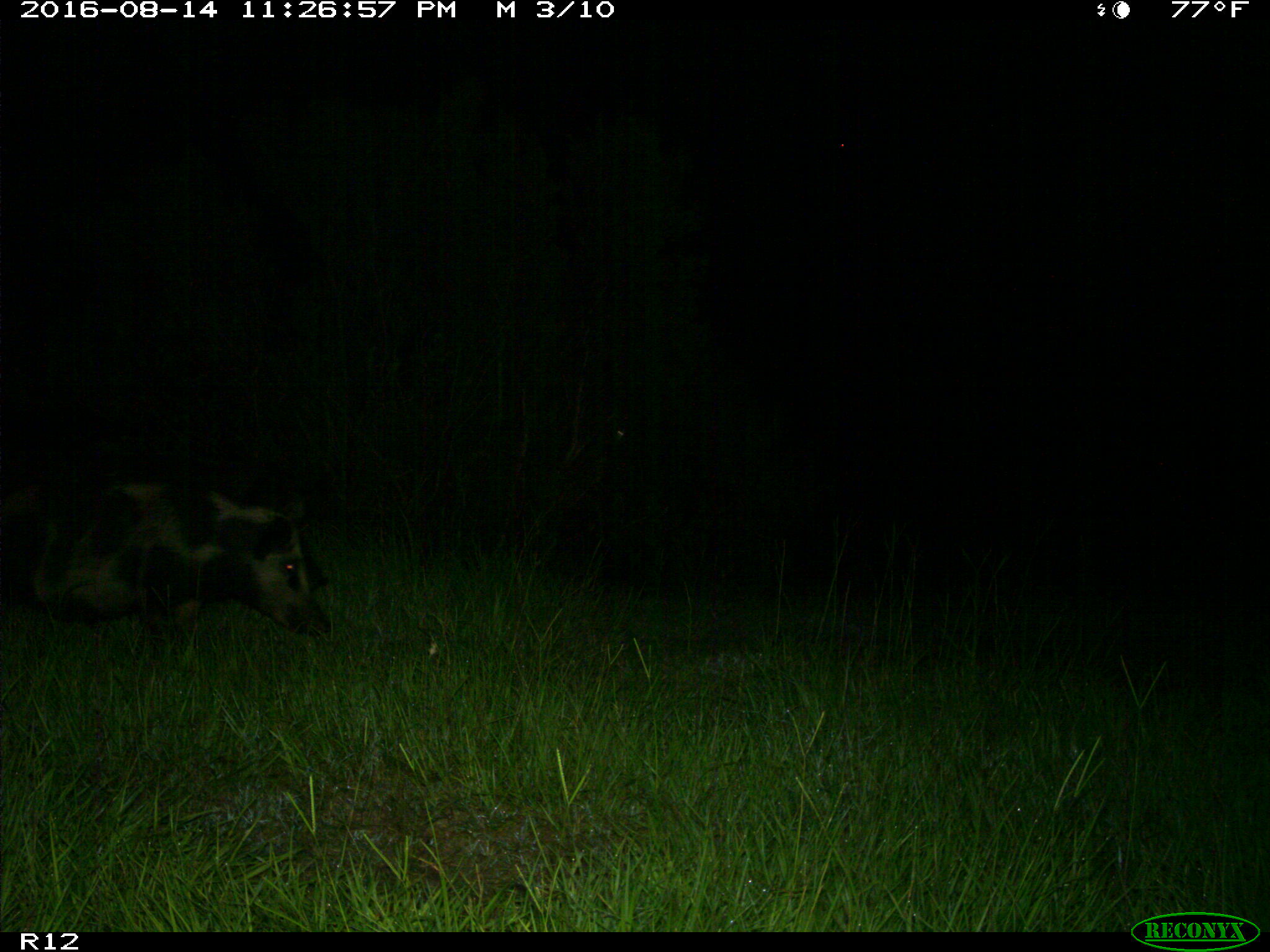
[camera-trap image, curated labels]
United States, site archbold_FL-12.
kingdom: Animalia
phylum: Chordata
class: Mammalia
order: Artiodactyla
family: Suidae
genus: Sus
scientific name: Sus scrofa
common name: wild boar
Sus scrofa (wild boar).